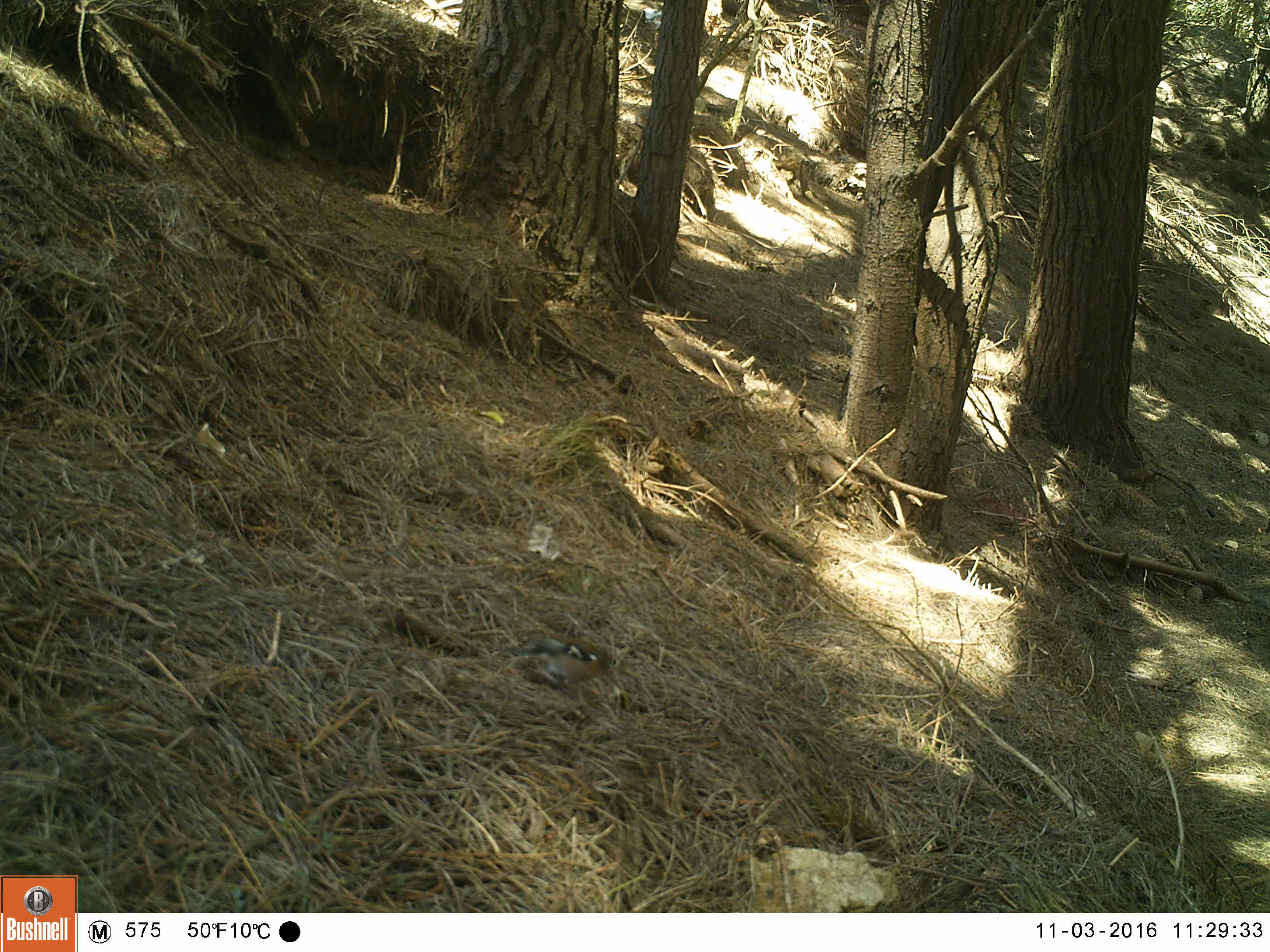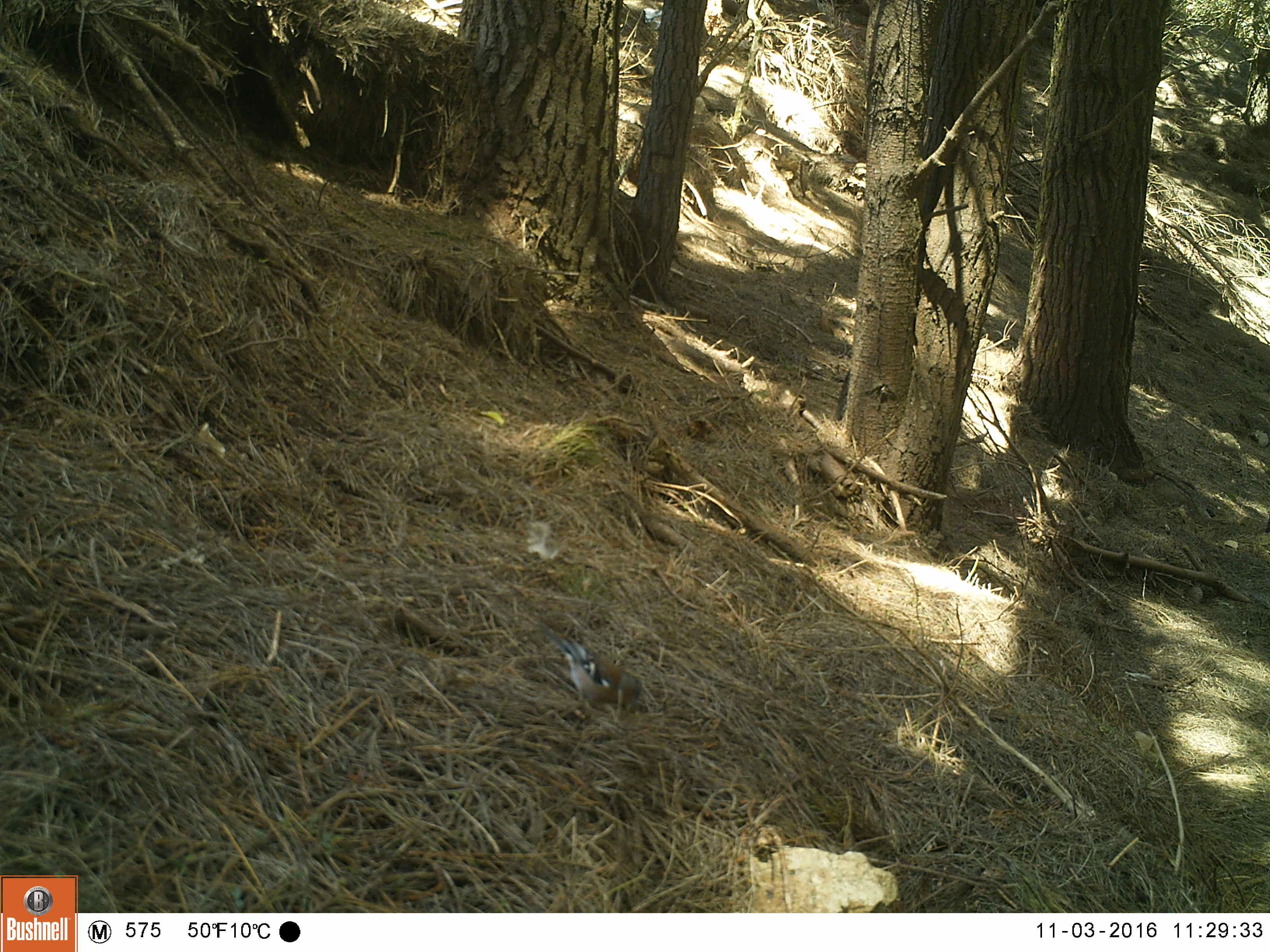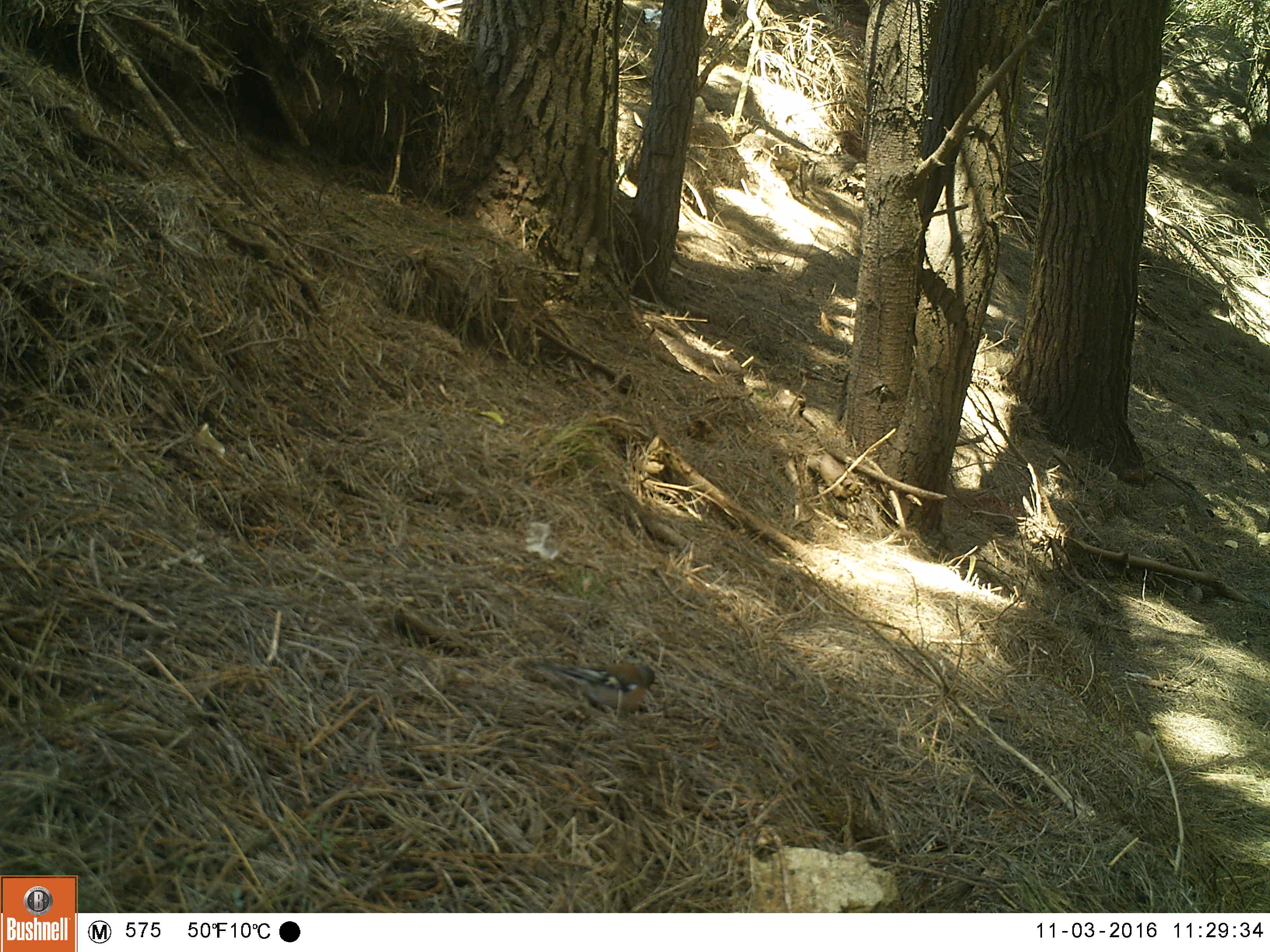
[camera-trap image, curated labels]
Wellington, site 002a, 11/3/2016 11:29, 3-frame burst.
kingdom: Animalia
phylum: Chordata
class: Aves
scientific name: Aves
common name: bird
Bird (Aves).